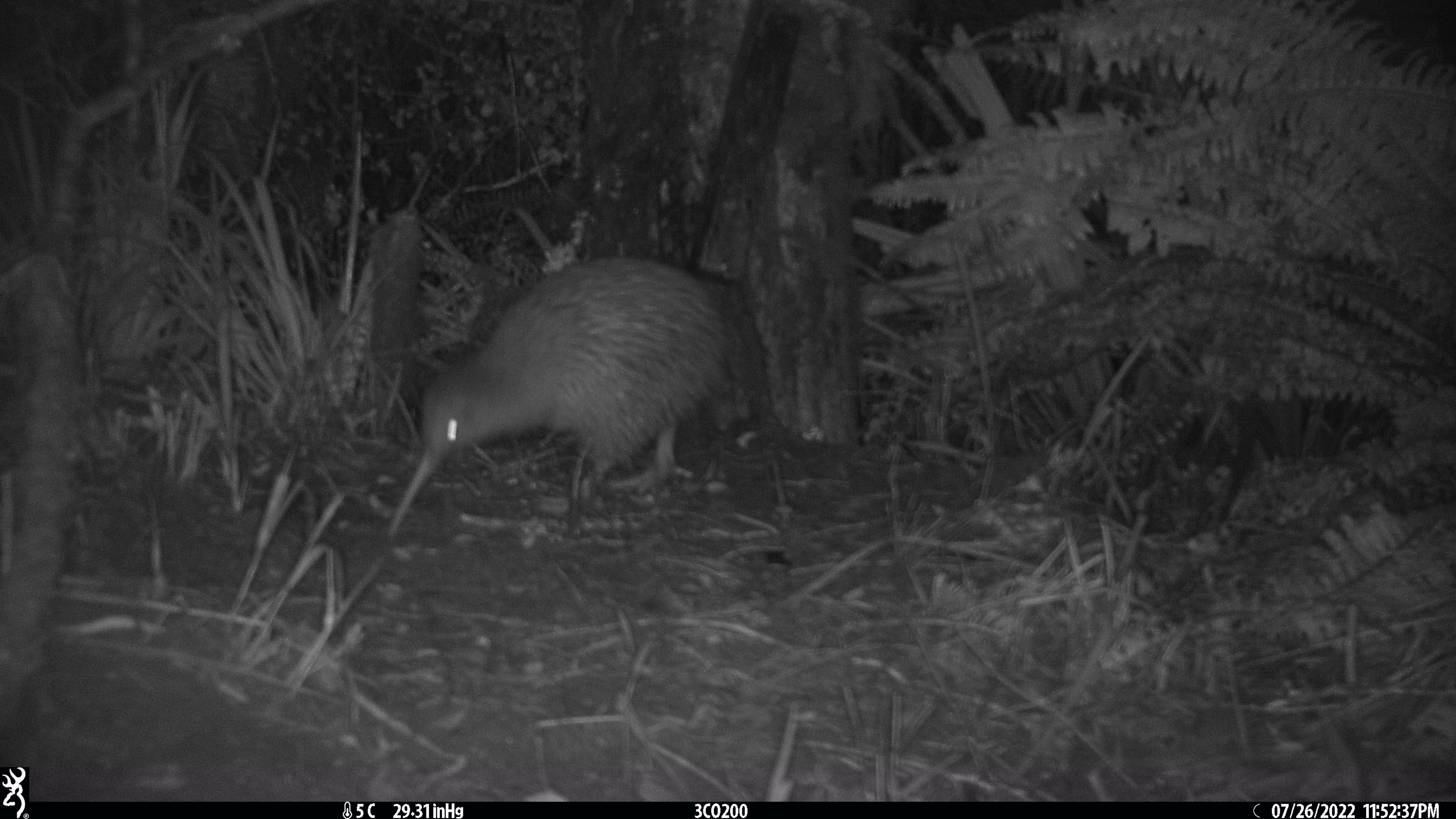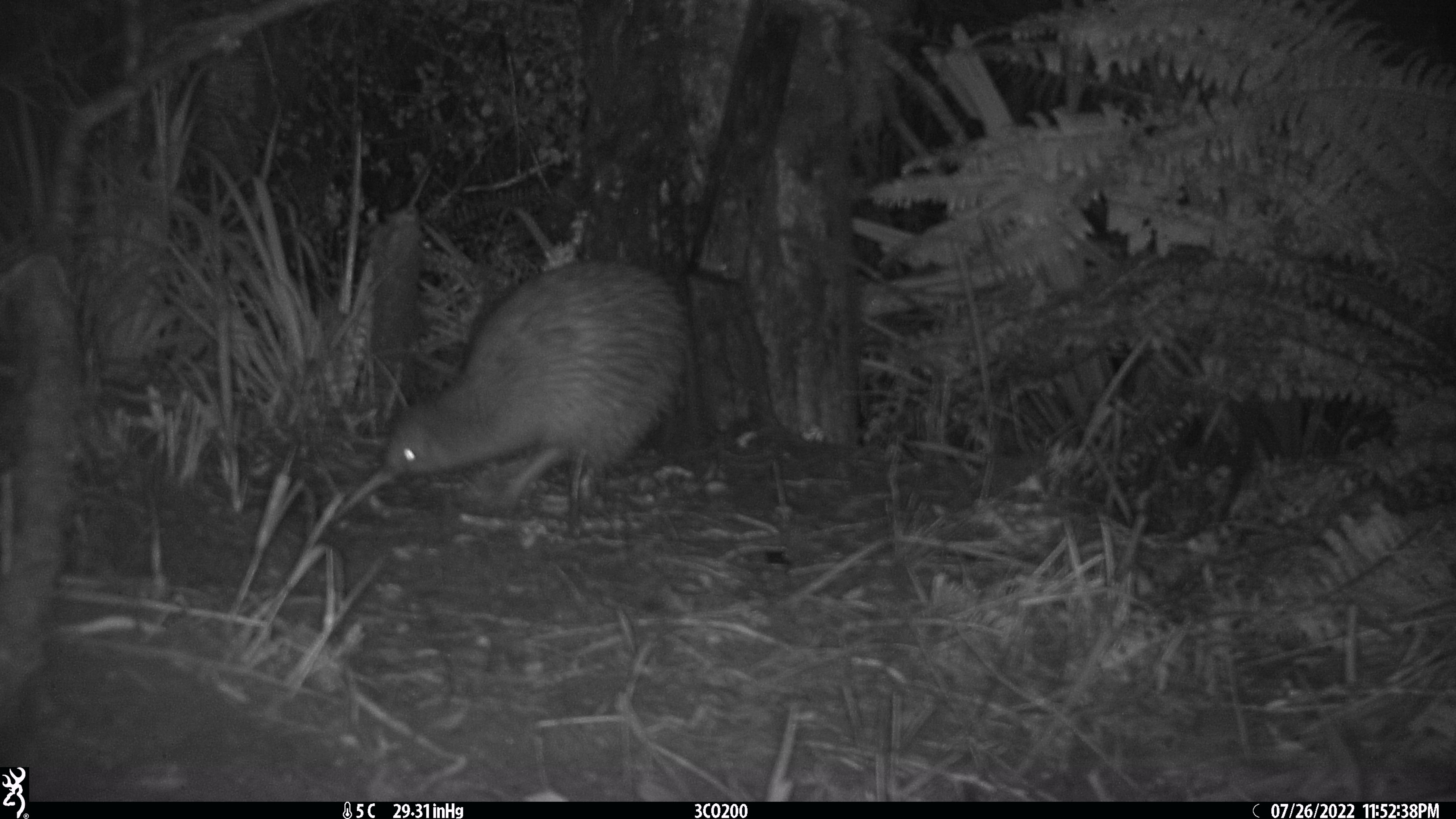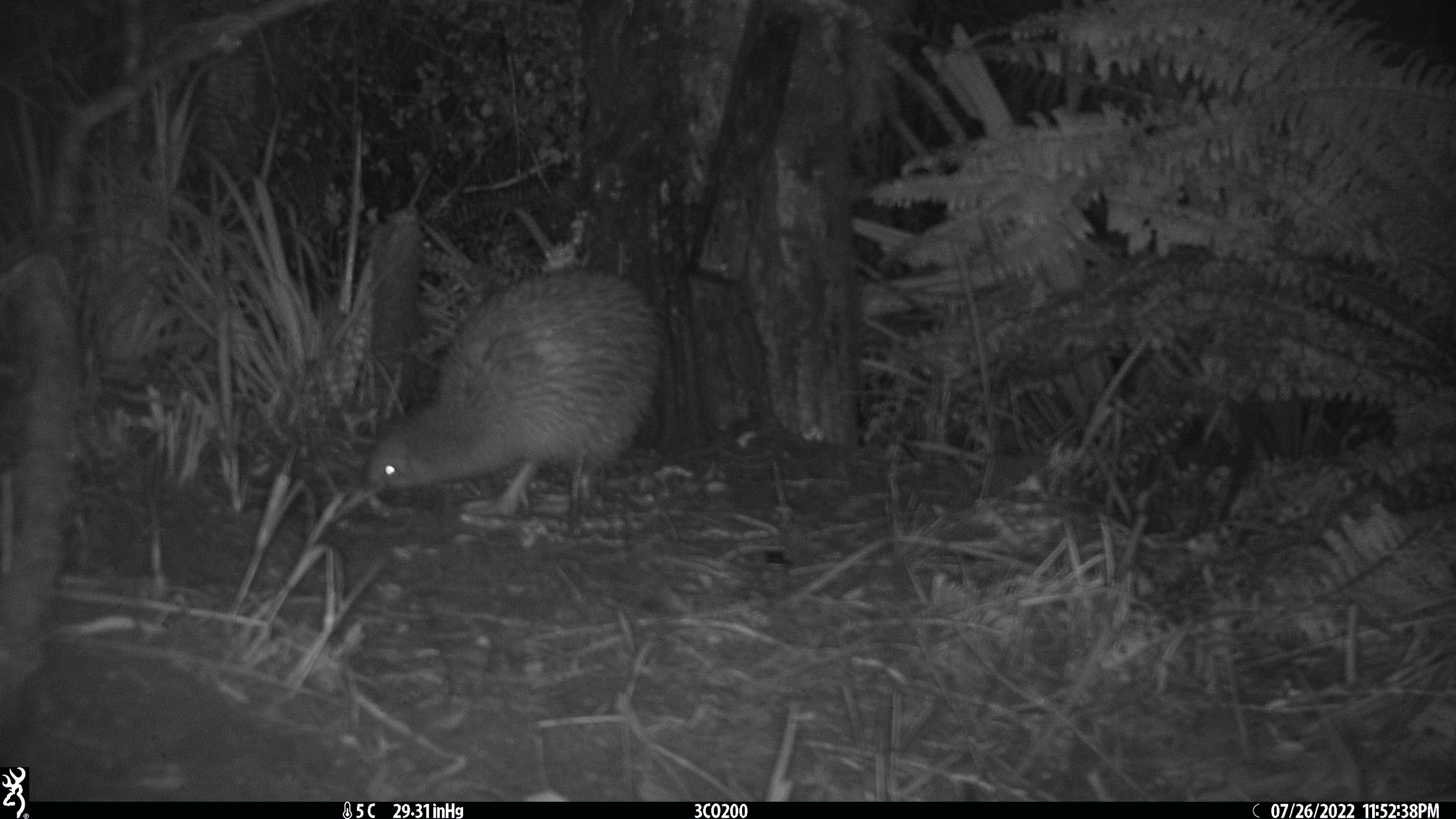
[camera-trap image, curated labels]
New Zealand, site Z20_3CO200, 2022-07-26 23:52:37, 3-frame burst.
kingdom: Animalia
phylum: Chordata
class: Aves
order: Apterygiformes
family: Apterygidae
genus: Apteryx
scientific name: Apteryx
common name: kiwi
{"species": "kiwi (Apteryx)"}